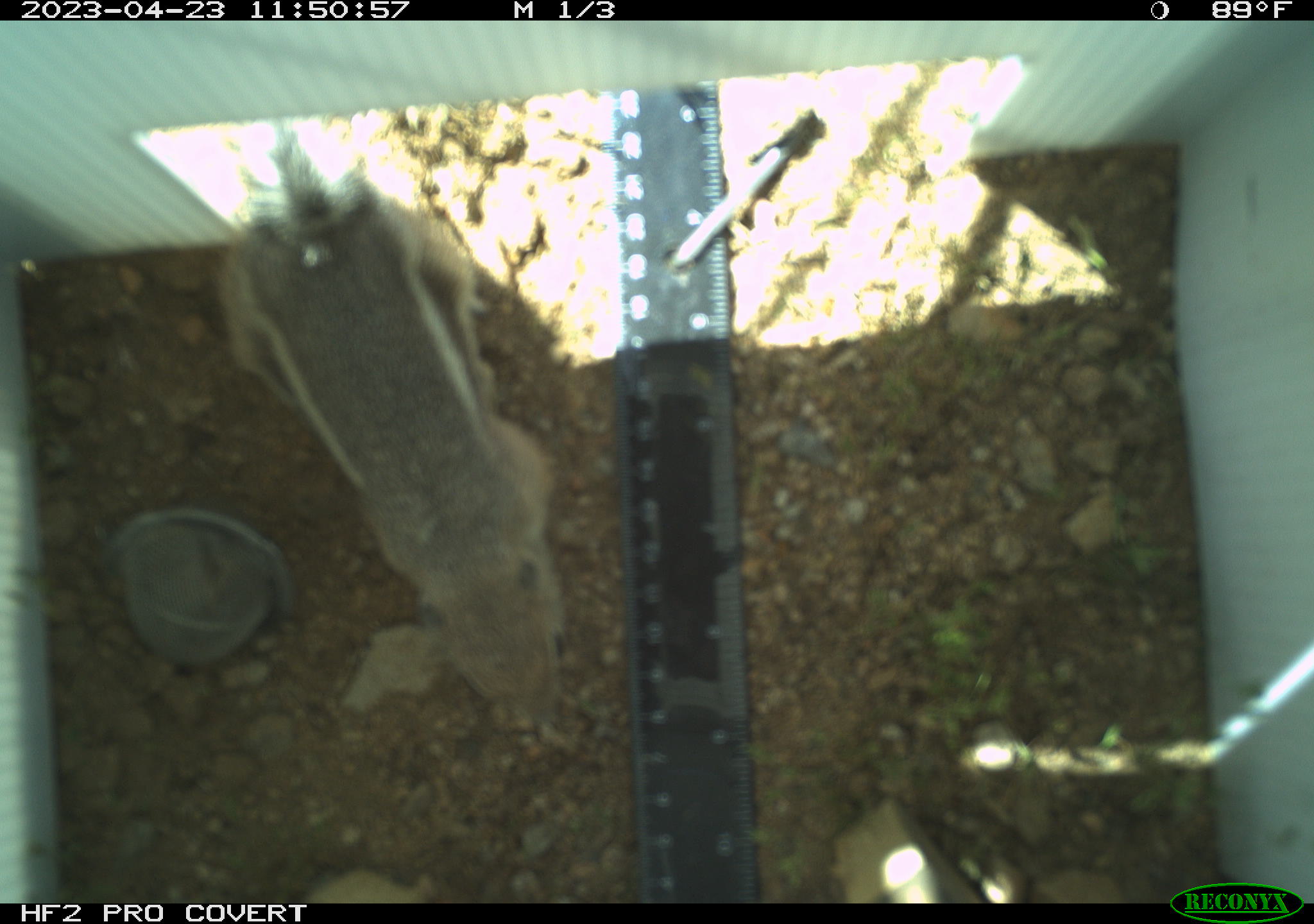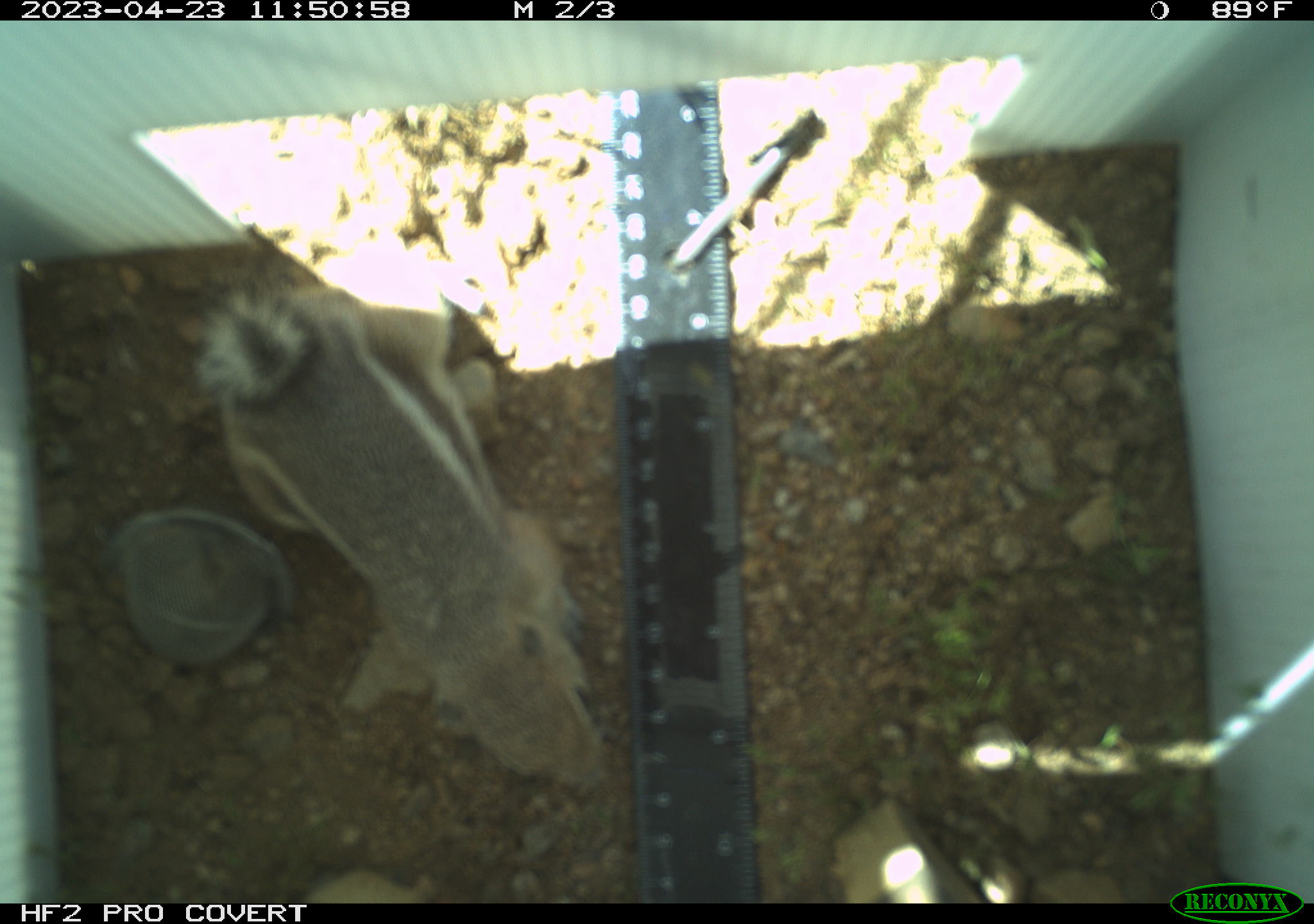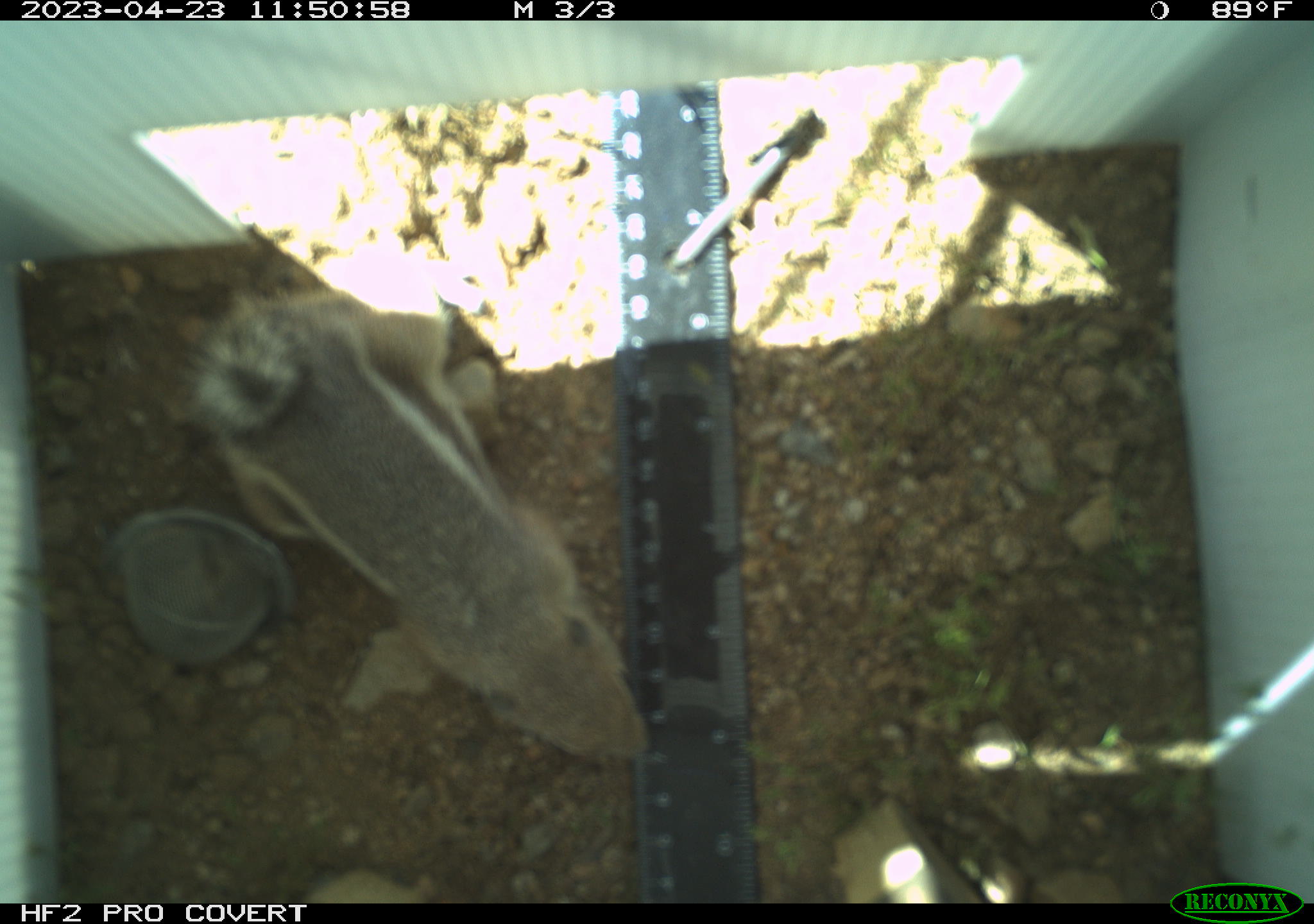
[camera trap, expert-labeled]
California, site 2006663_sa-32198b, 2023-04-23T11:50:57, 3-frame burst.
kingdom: Animalia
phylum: Chordata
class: Mammalia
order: Rodentia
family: Sciuridae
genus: Ammospermophilus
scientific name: Ammospermophilus leucurus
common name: white-tailed antelope squirrel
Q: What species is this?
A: White-tailed antelope squirrel (Ammospermophilus leucurus).